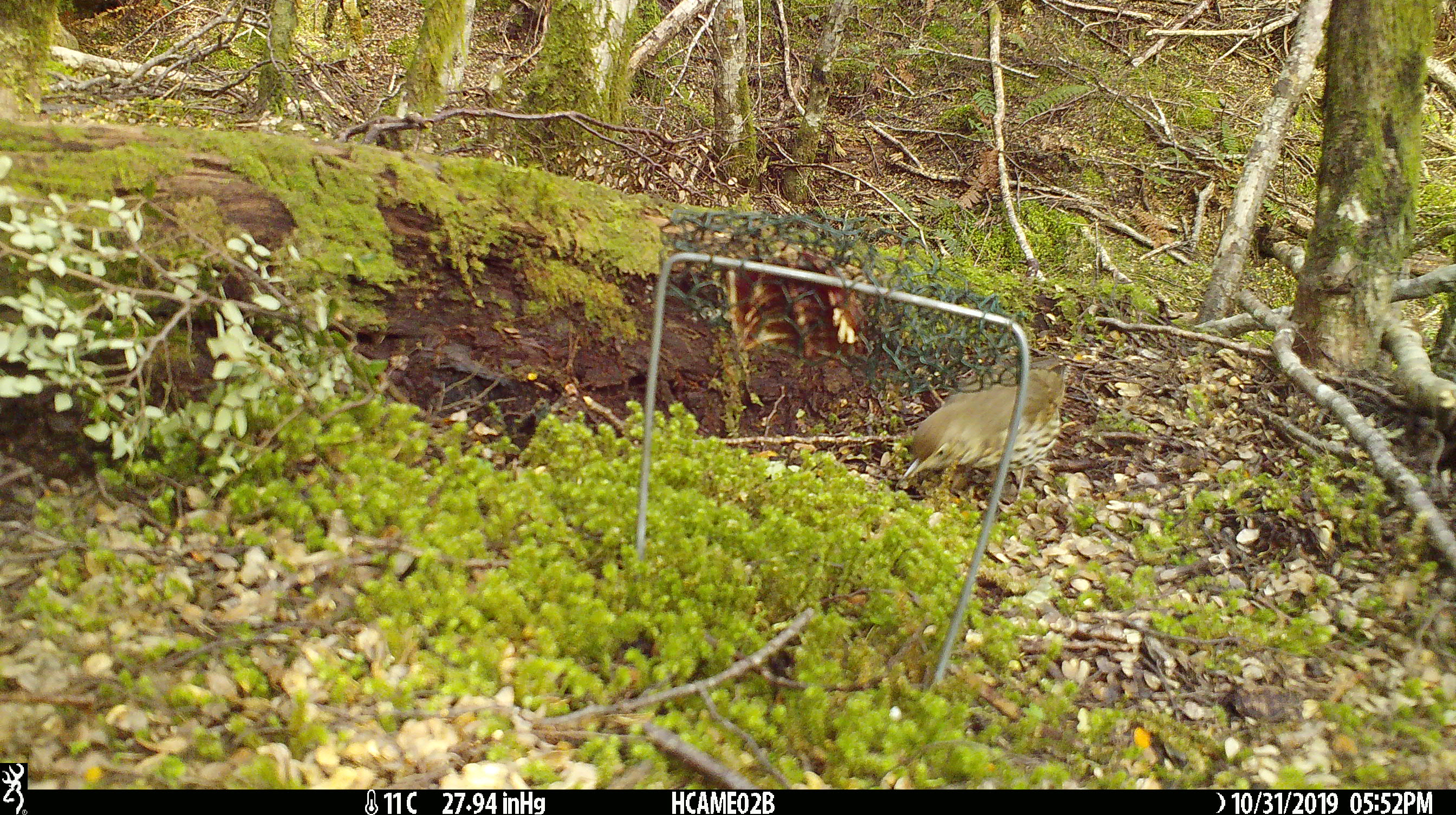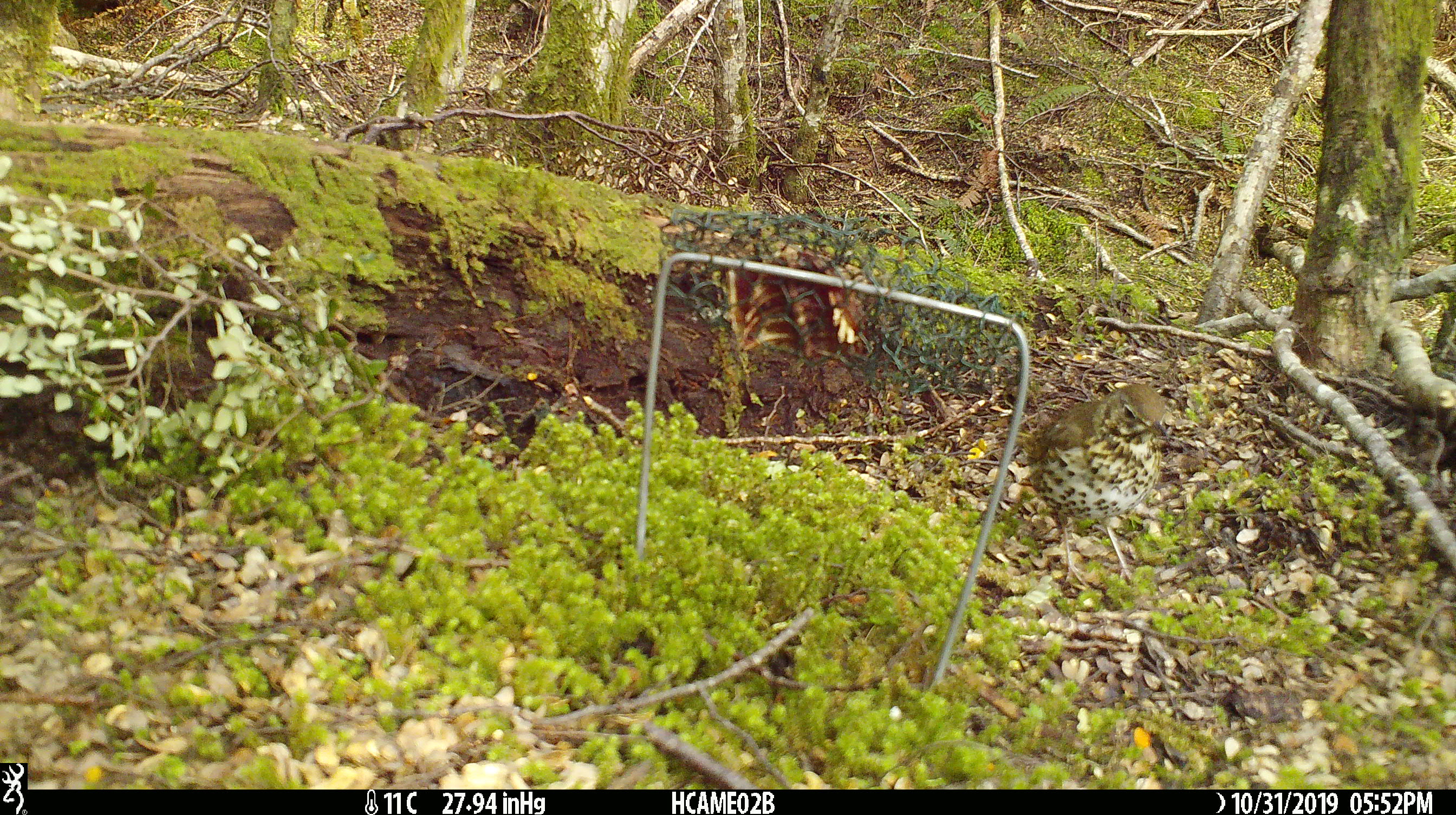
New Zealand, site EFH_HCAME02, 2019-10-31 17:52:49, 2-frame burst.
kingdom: Animalia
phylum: Chordata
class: Aves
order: Passeriformes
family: Turdidae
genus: Turdus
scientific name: Turdus philomelos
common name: song thrush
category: thrush